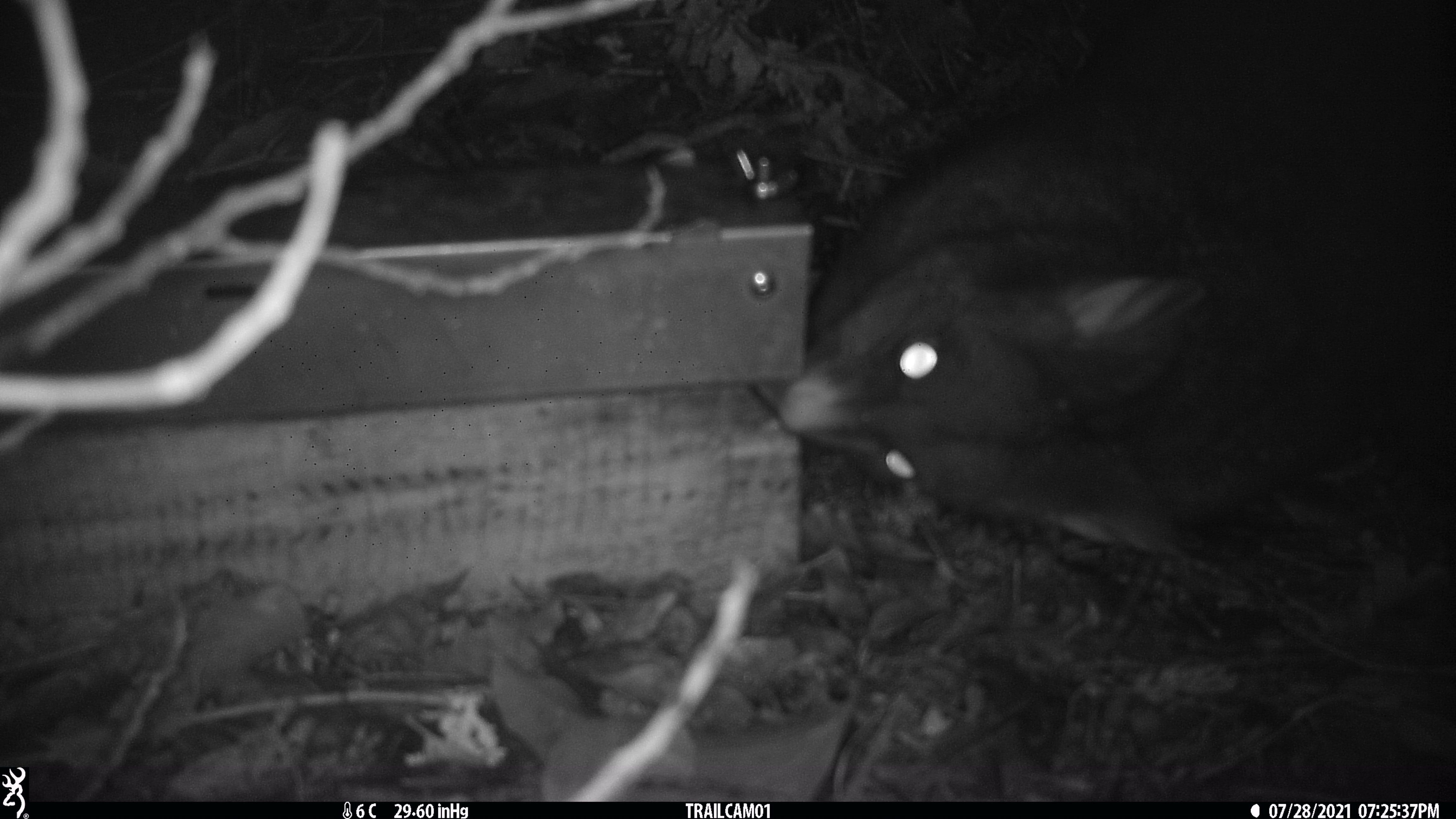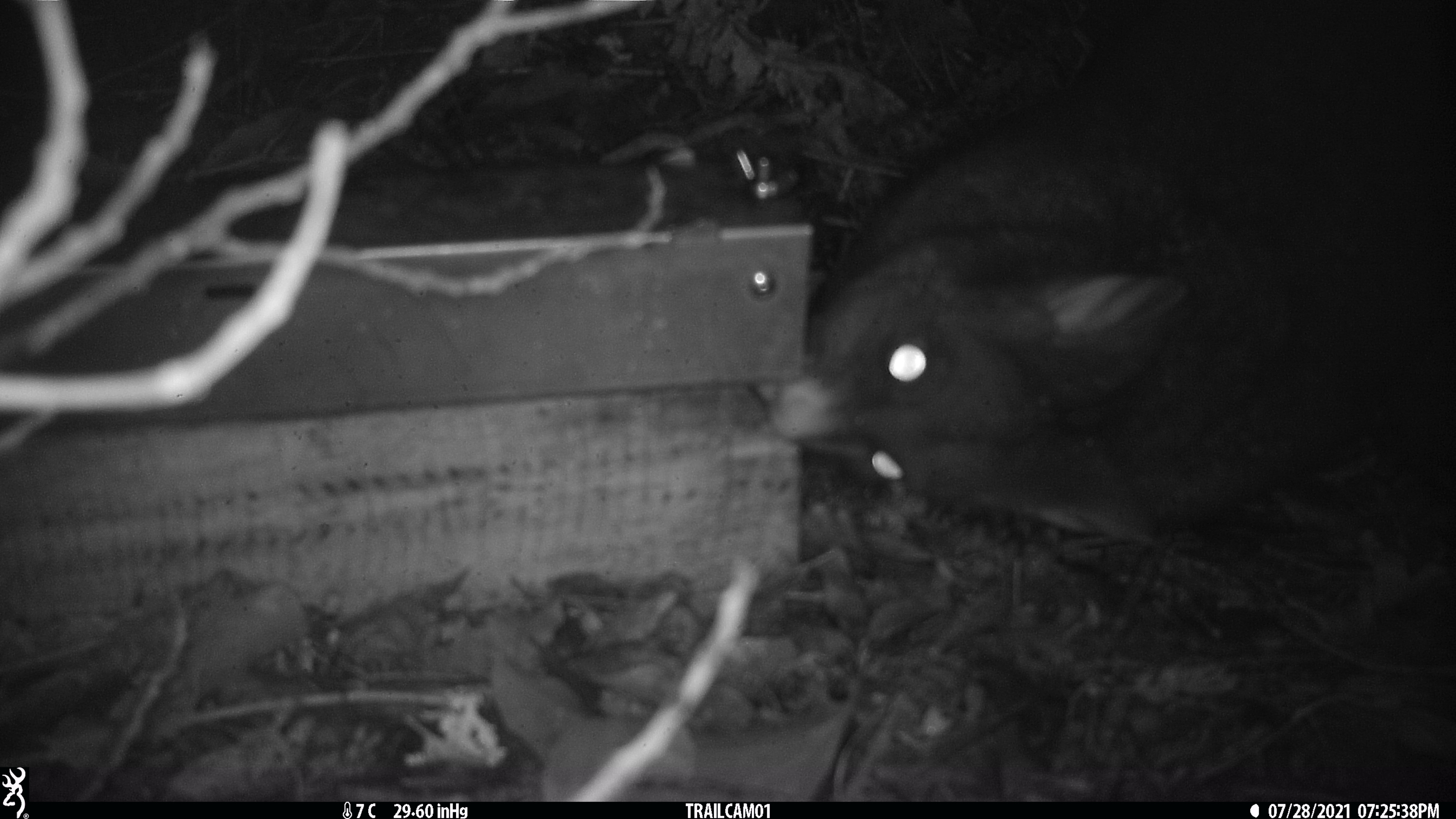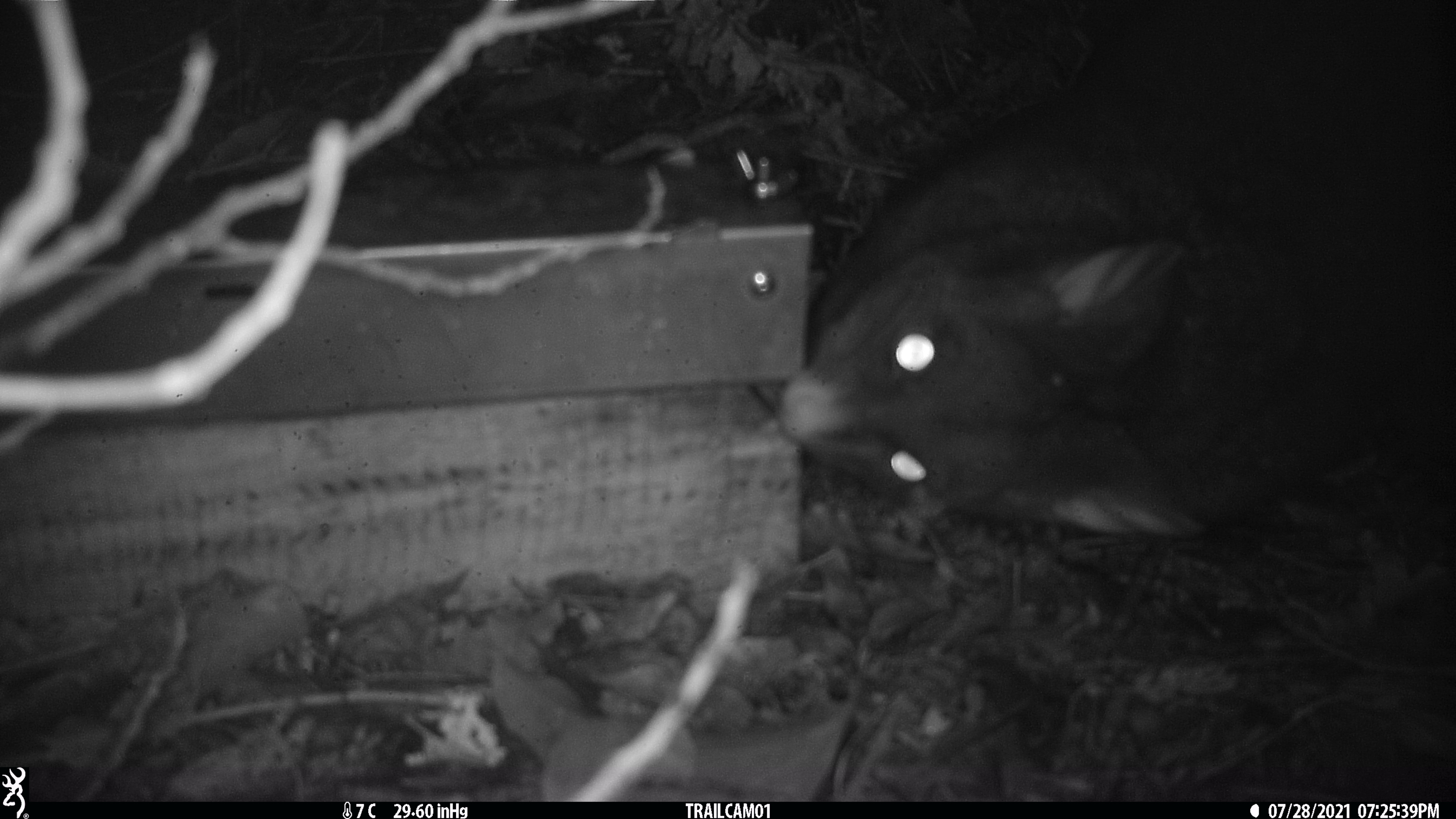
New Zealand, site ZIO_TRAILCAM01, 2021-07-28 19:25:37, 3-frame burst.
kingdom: Animalia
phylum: Chordata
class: Mammalia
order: Diprotodontia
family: Phalangeridae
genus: Trichosurus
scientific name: Trichosurus vulpecula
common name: common brushtail possum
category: possum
Possum (common brushtail possum) (Trichosurus vulpecula).